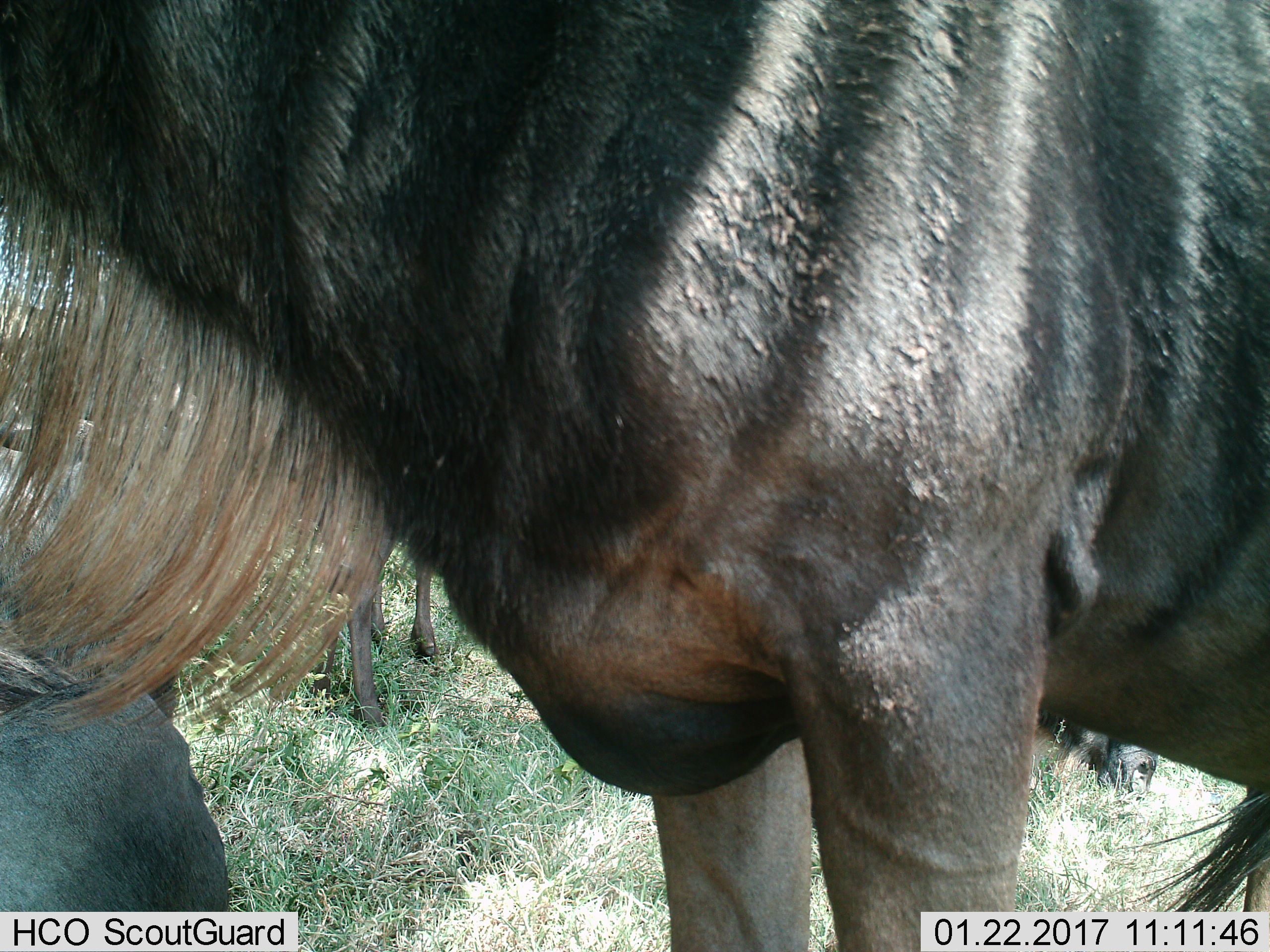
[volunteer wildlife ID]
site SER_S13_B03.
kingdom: Animalia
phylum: Chordata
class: Mammalia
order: Artiodactyla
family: Bovidae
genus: Connochaetes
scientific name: Connochaetes taurinus taurinus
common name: blue wildebeest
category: wildebeestblue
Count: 3.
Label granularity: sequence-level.